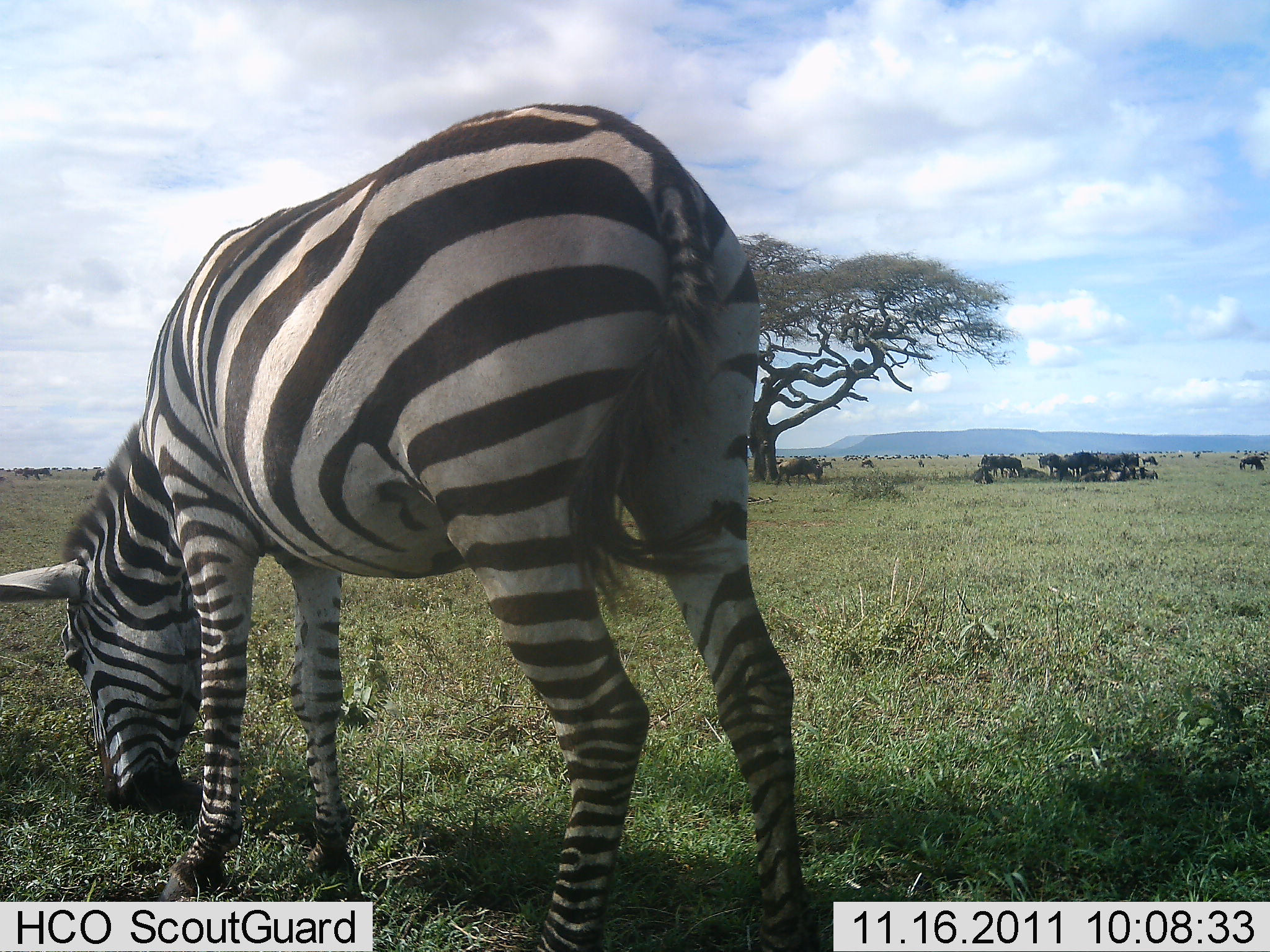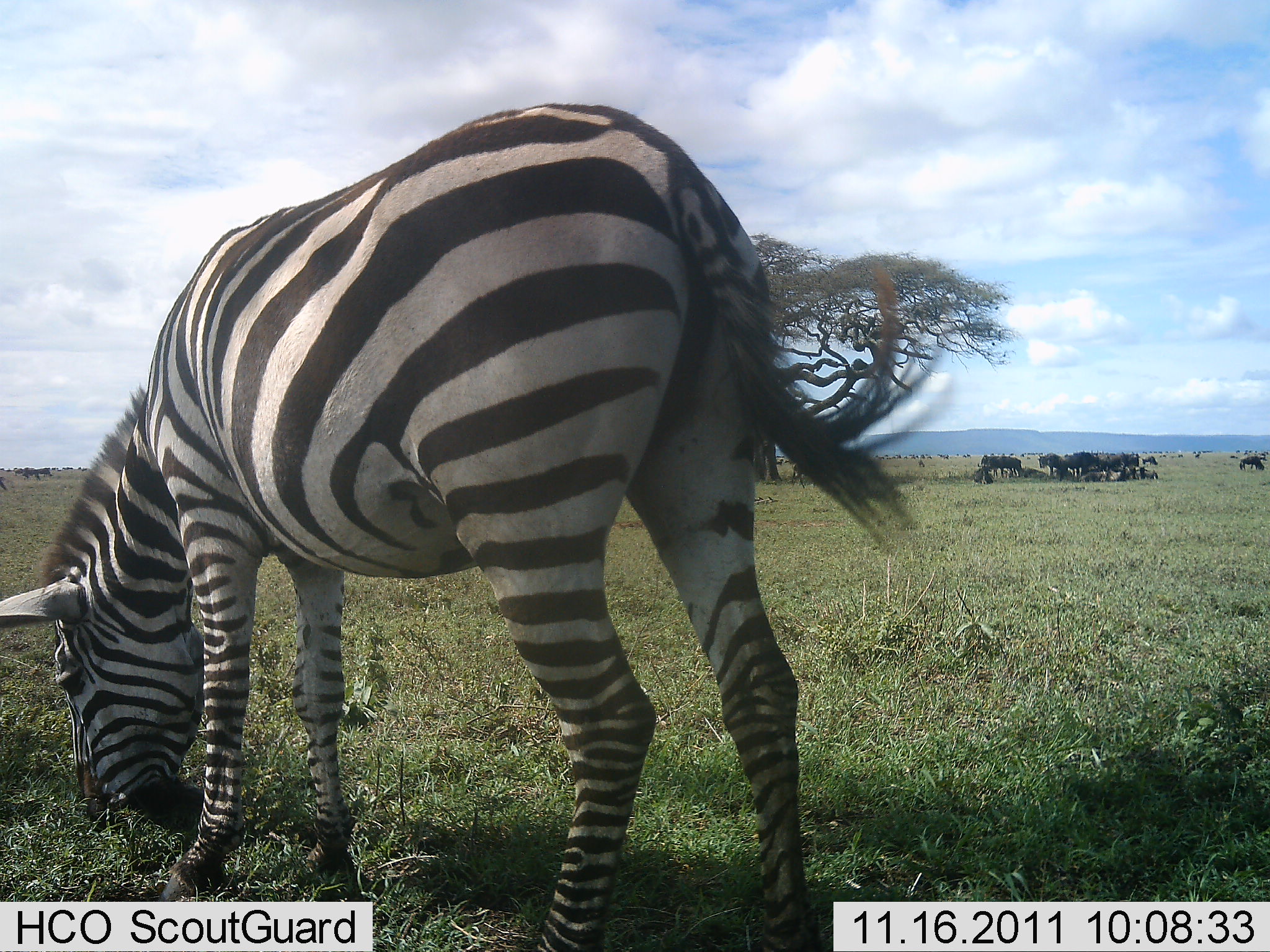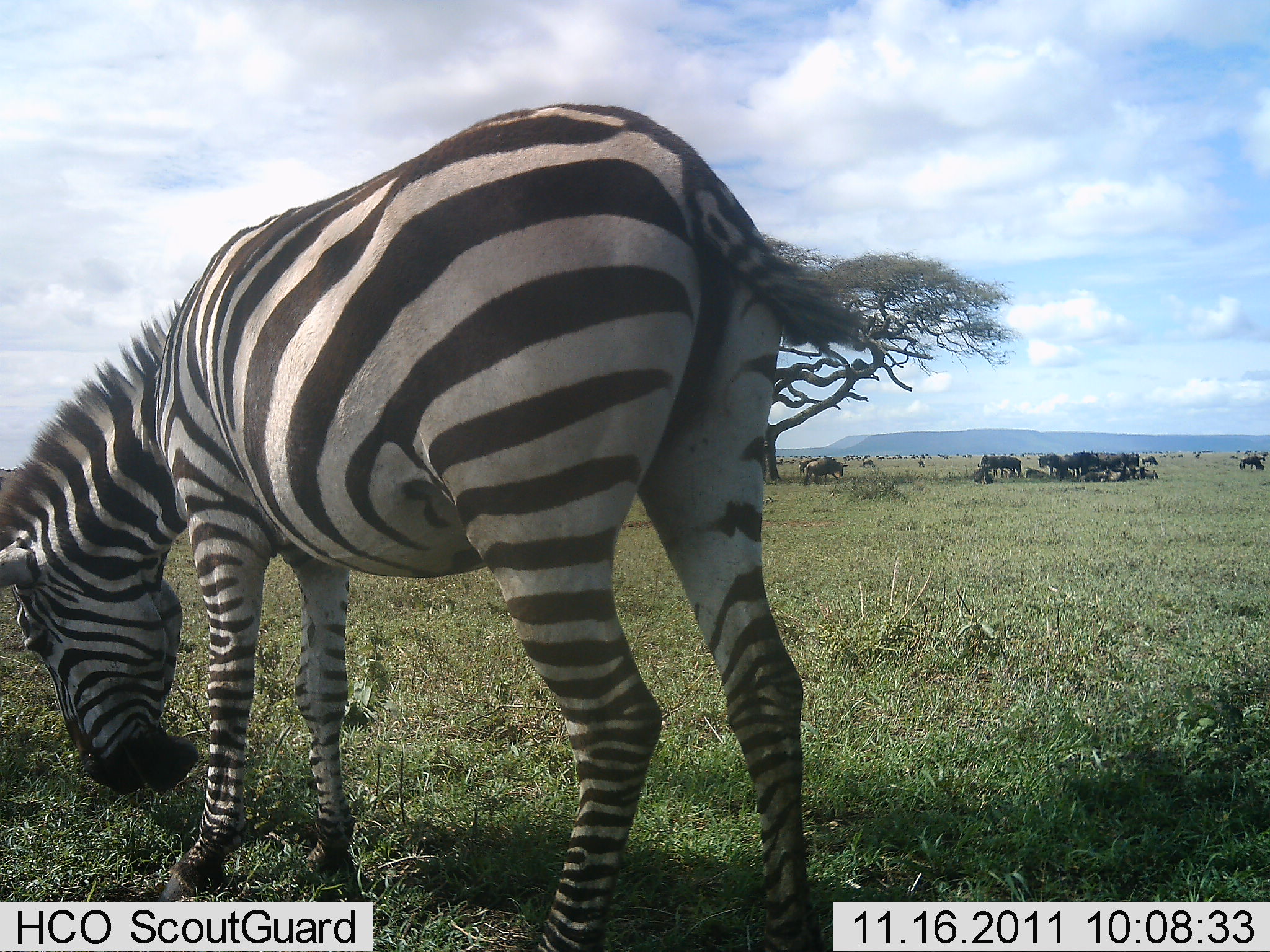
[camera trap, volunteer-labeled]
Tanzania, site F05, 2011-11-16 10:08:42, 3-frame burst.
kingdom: Animalia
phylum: Chordata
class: Mammalia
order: Artiodactyla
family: Bovidae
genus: Connochaetes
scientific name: Connochaetes taurinus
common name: blue wildebeest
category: wildebeest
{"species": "wildebeest (blue wildebeest) (Connochaetes taurinus)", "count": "11-50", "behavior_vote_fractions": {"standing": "91%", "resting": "55%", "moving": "18%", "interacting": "9%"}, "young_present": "0%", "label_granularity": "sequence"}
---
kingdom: Animalia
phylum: Chordata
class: Mammalia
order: Perissodactyla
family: Equidae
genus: Equus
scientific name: Equus quagga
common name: plains zebra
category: zebra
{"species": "zebra (plains zebra) (Equus quagga)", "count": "1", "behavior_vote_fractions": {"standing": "33%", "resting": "5%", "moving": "0%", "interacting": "0%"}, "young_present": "0%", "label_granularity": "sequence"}